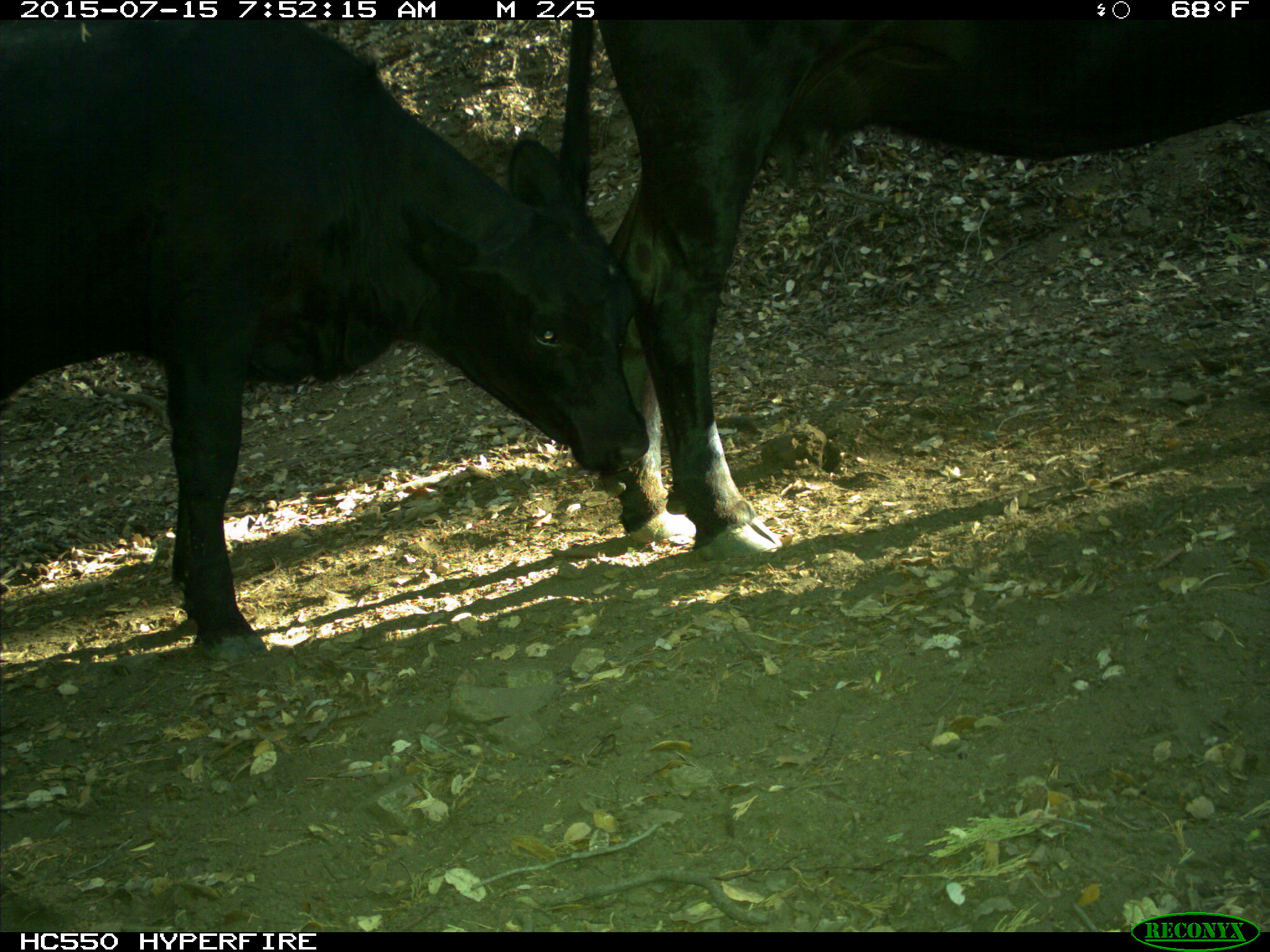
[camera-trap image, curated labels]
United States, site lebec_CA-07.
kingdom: Animalia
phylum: Chordata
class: Mammalia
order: Artiodactyla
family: Bovidae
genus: Bos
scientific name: Bos taurus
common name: domestic cow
Bos taurus (domestic cow).